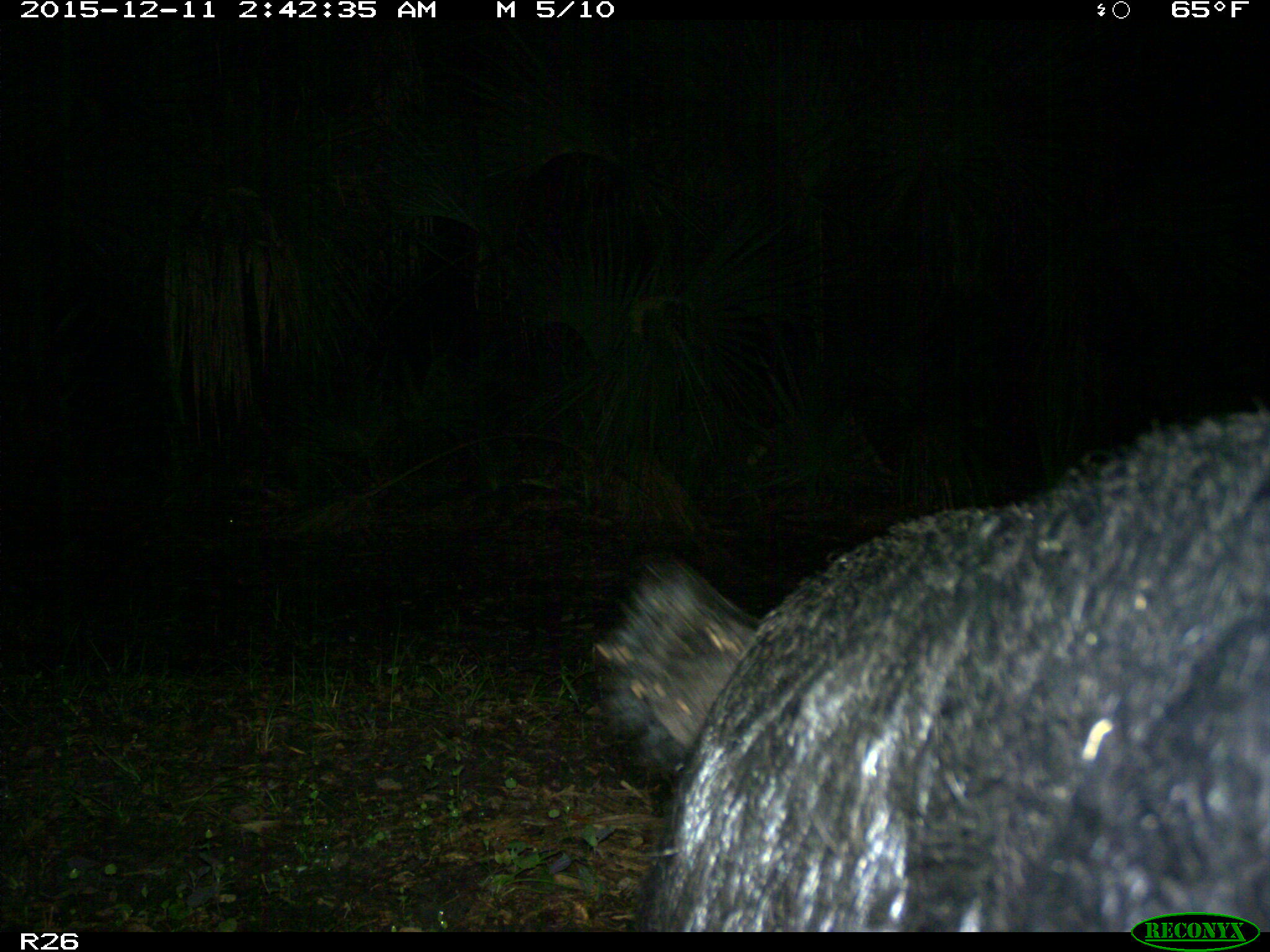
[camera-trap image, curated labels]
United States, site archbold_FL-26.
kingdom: Animalia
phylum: Chordata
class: Mammalia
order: Artiodactyla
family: Suidae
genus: Sus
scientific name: Sus scrofa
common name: wild boar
Sus scrofa (wild boar).